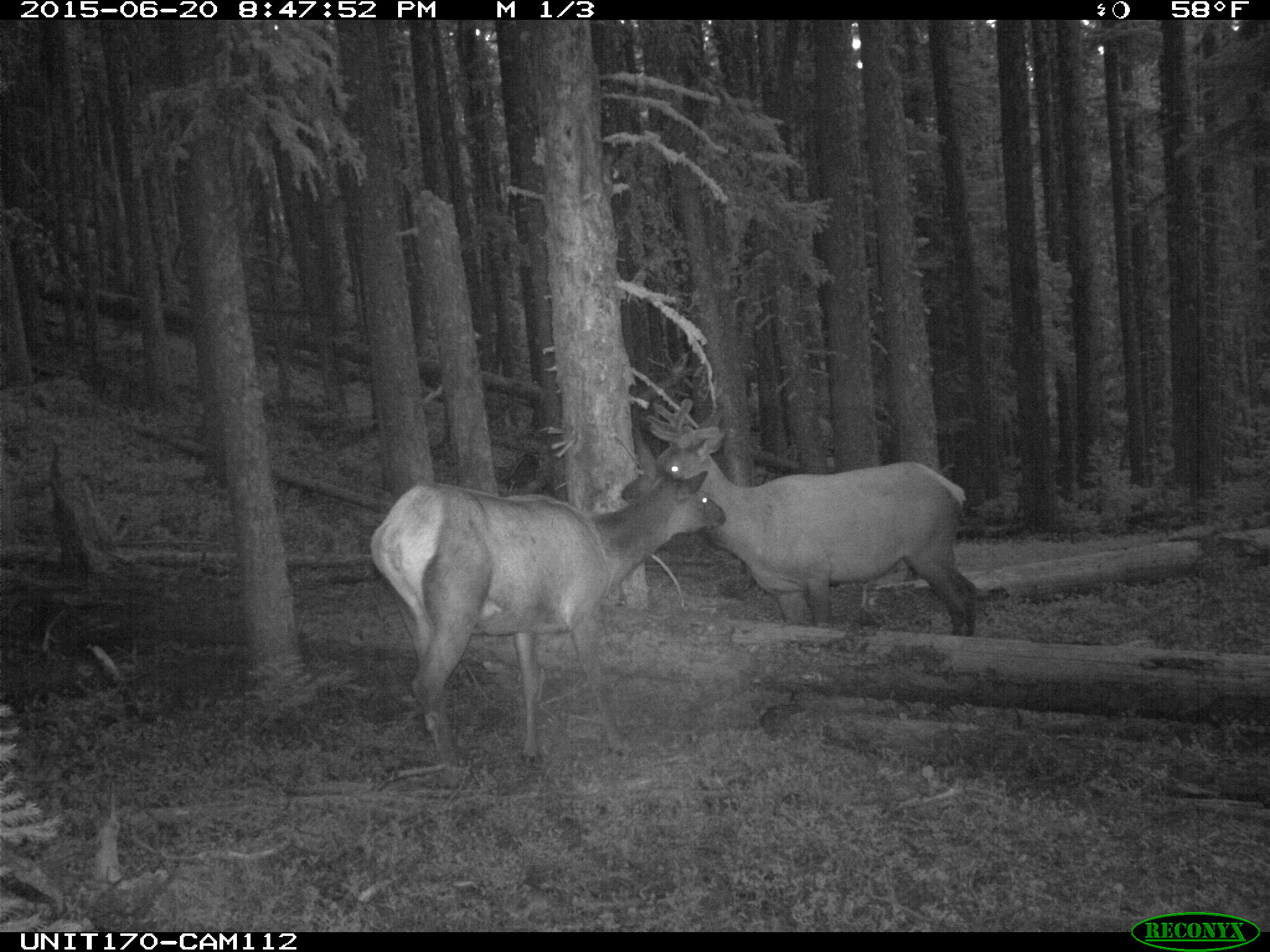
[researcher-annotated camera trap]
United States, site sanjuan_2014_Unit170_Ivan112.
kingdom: Animalia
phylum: Chordata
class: Mammalia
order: Artiodactyla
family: Cervidae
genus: Cervus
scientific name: Cervus elaphus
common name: red deer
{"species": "Cervus elaphus (red deer)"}